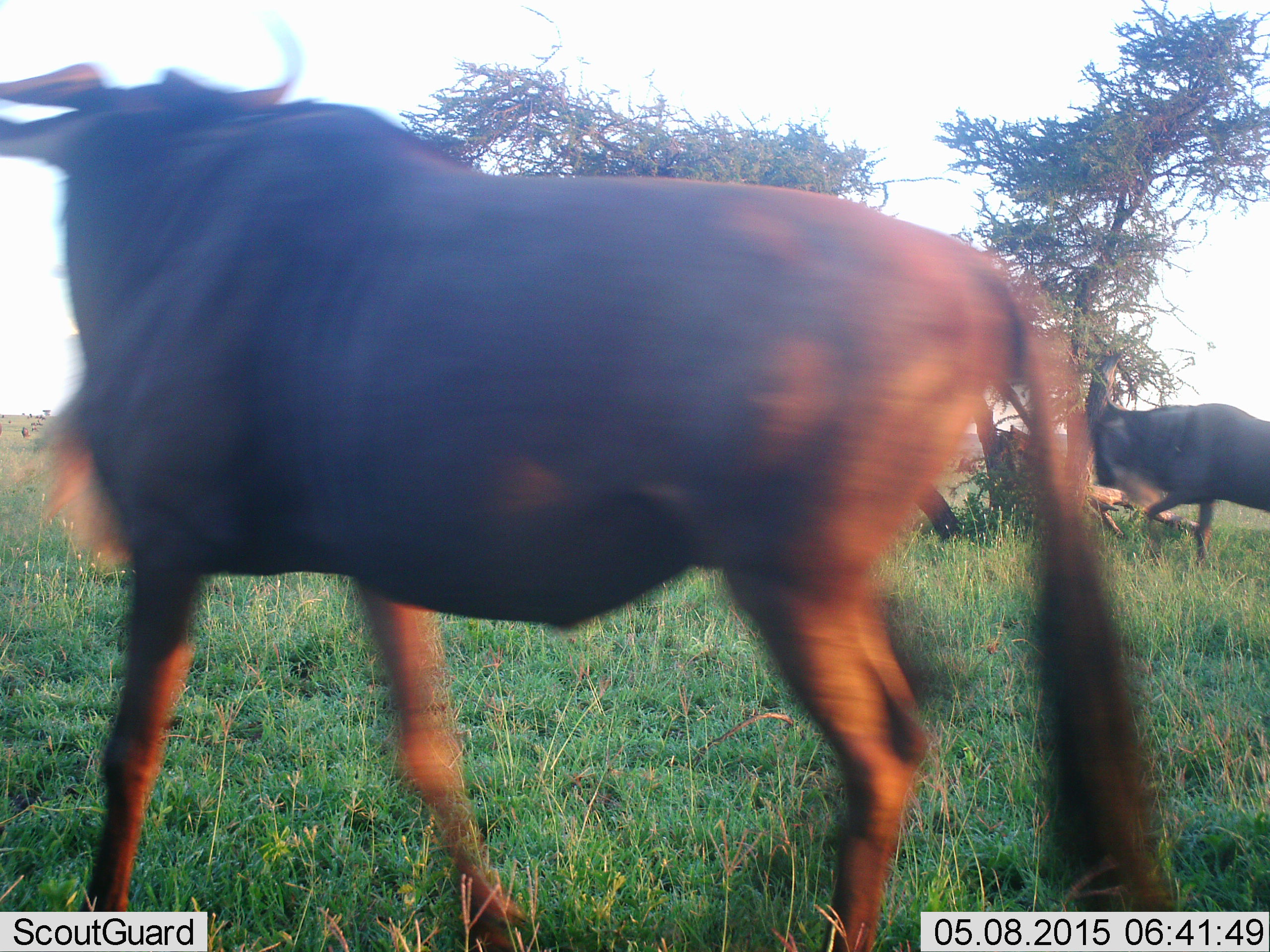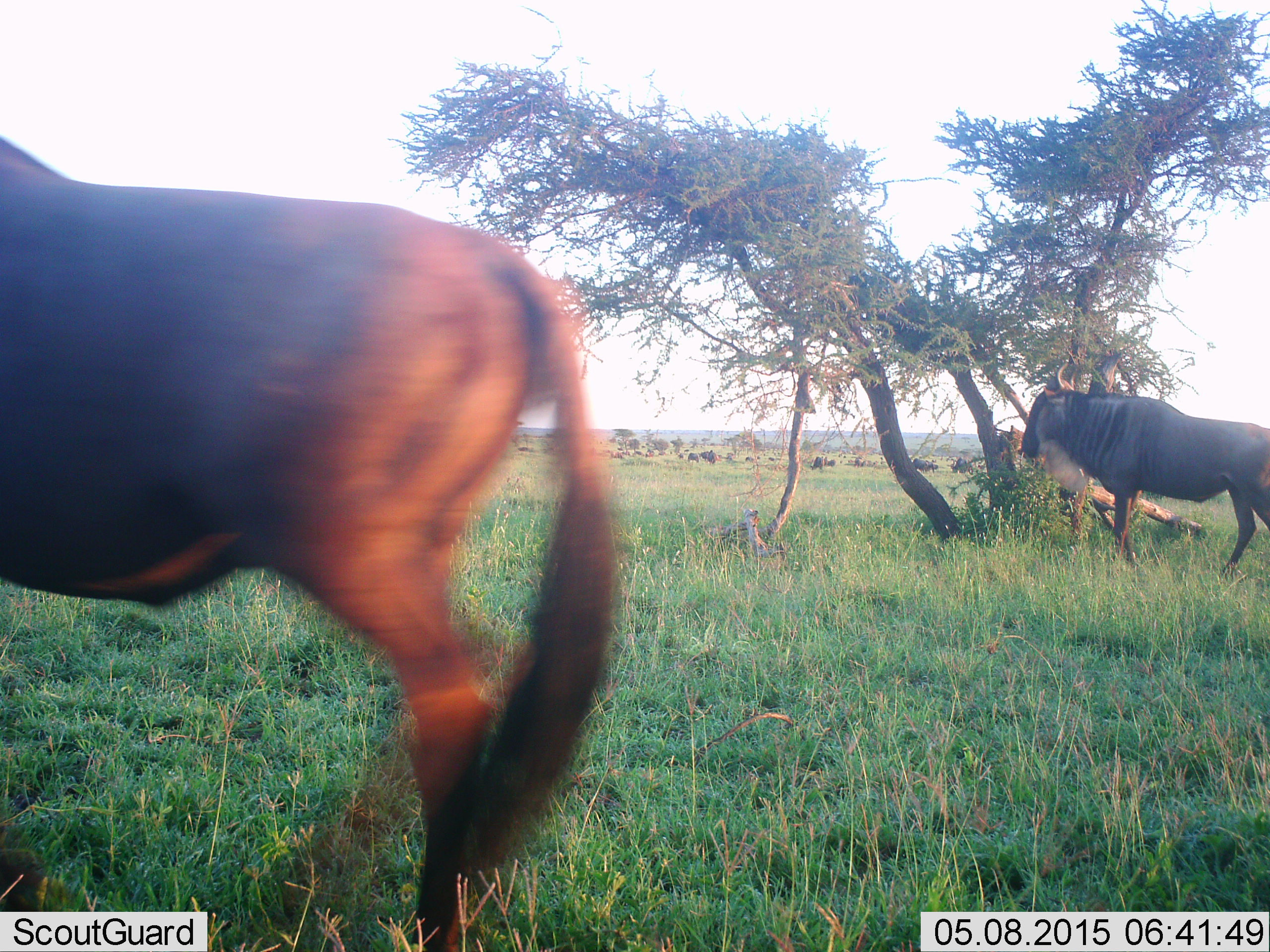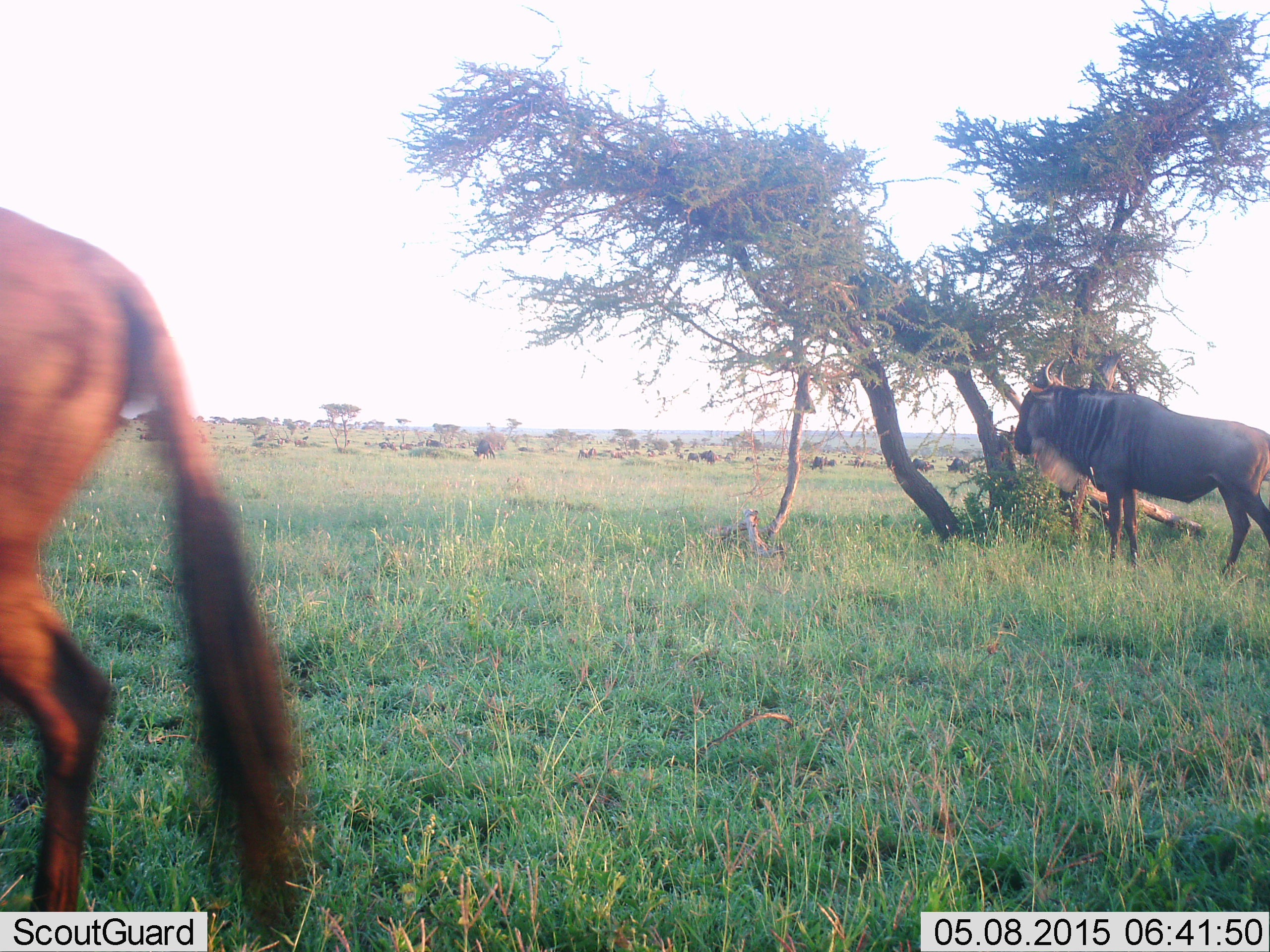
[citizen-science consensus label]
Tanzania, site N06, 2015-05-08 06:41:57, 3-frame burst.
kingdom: Animalia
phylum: Chordata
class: Mammalia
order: Artiodactyla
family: Bovidae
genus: Connochaetes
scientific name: Connochaetes taurinus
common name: blue wildebeest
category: wildebeest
Wildebeest (blue wildebeest) (Connochaetes taurinus), count 2. Behavior (volunteer vote fractions): standing 60%, resting 0%, moving 60%, interacting 0%. Young present (vote fraction): 0%. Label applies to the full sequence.